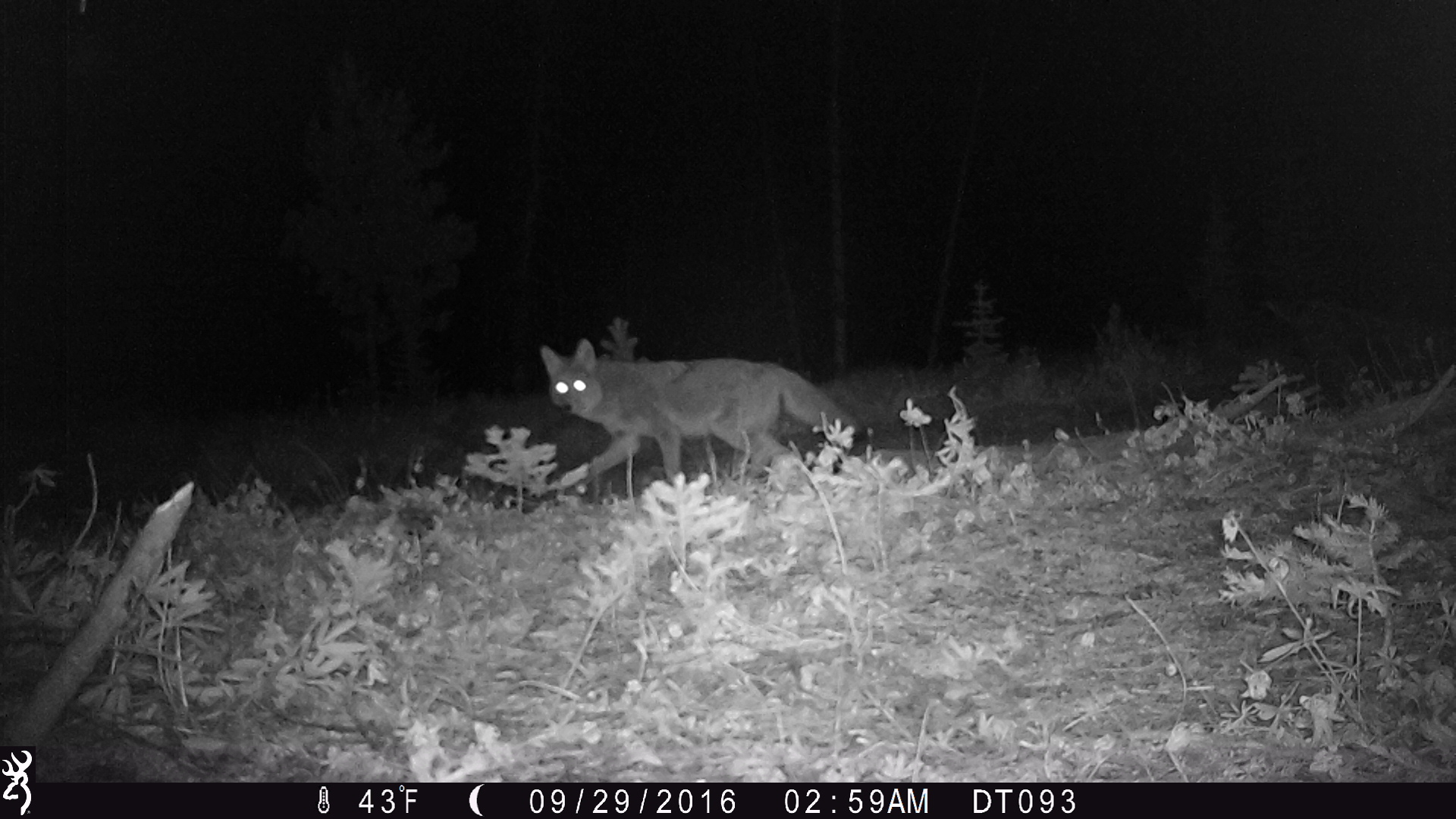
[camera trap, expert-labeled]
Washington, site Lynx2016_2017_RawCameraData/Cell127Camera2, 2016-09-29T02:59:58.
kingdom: Animalia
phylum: Chordata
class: Mammalia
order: Carnivora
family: Canidae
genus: Canis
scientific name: Canis latrans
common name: coyote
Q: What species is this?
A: Canis latrans (coyote).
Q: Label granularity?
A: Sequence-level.